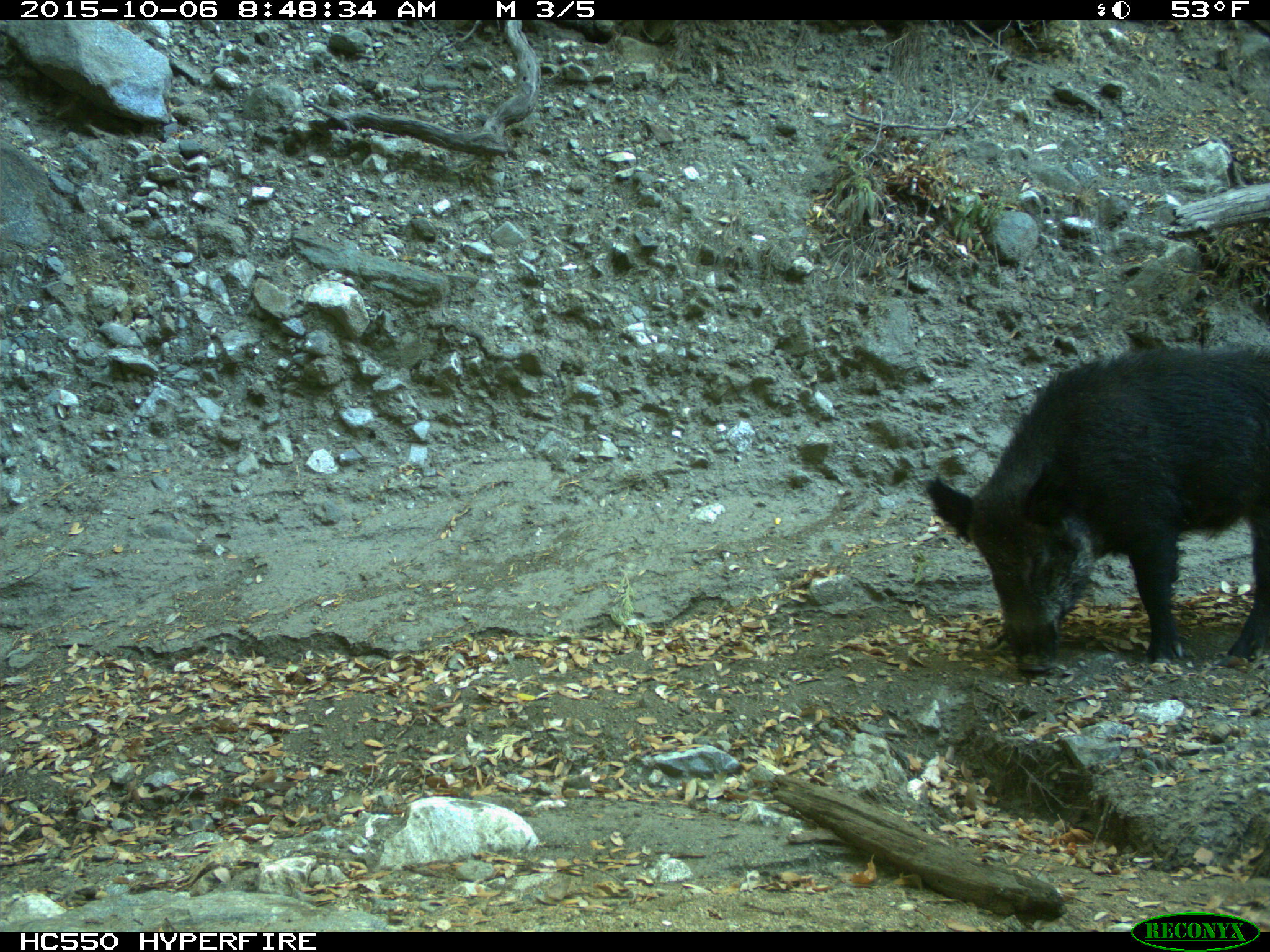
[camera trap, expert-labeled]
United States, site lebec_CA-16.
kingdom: Animalia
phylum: Chordata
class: Mammalia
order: Artiodactyla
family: Suidae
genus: Sus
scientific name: Sus scrofa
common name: wild boar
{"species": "Sus scrofa (wild boar)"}